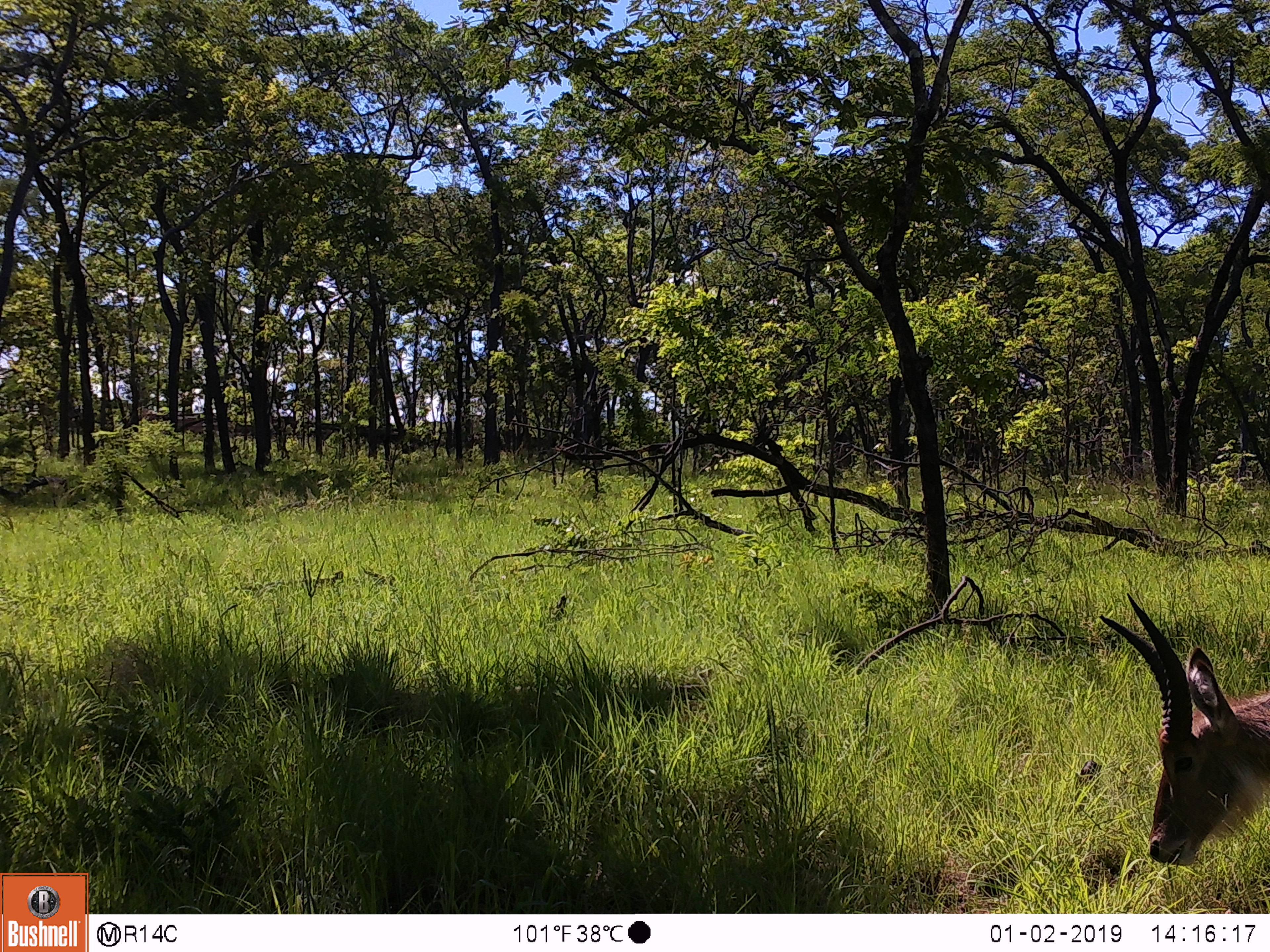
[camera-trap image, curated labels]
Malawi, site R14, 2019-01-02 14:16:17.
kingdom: Animalia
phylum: Chordata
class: Mammalia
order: Artiodactyla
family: Bovidae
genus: Kobus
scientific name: Kobus ellipsiprymnus ellipsiprymnus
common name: common waterbuck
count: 1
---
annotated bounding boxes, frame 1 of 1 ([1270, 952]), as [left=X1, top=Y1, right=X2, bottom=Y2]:
common waterbuck: [left=1085, top=565, right=1269, bottom=879]